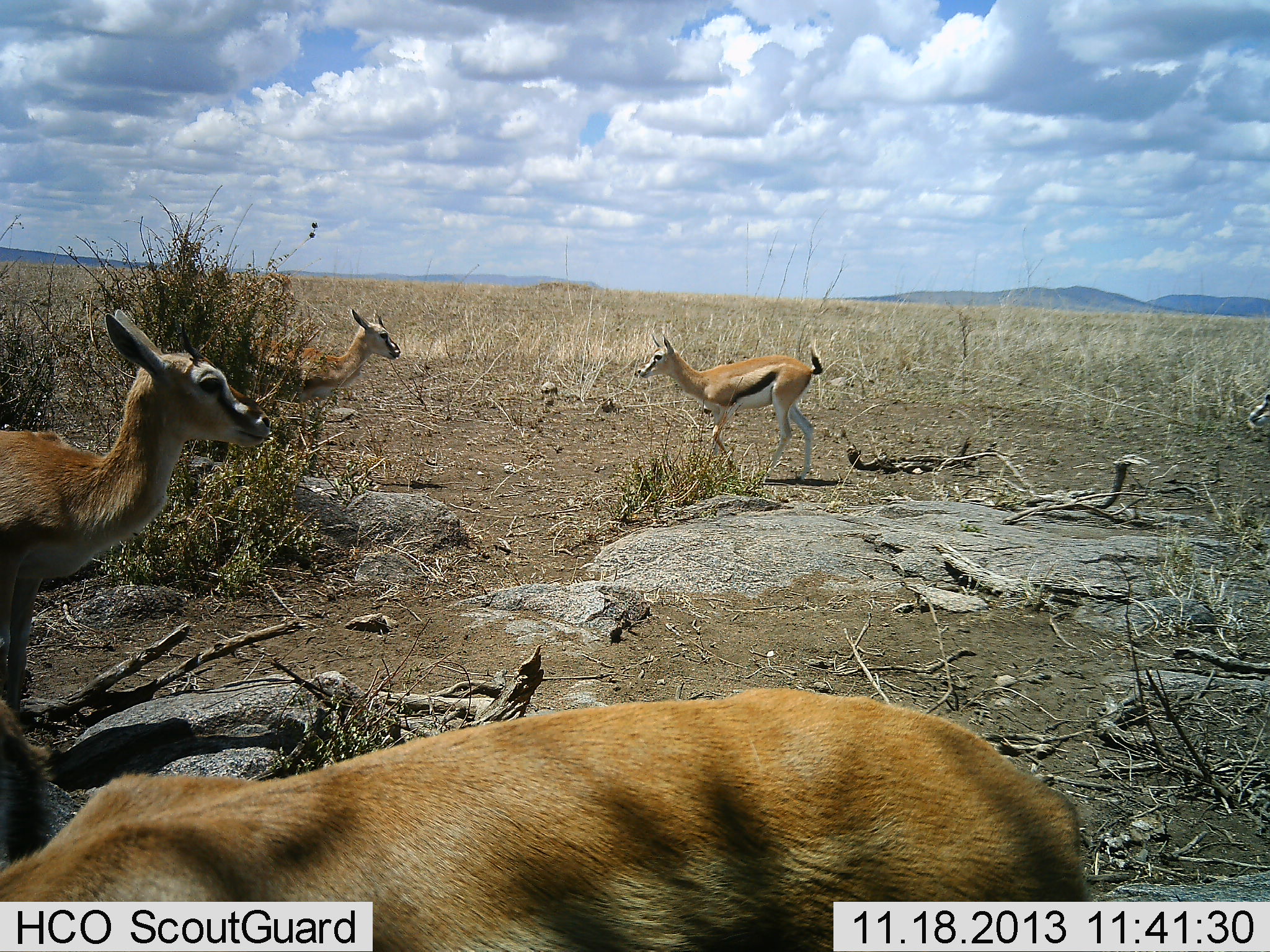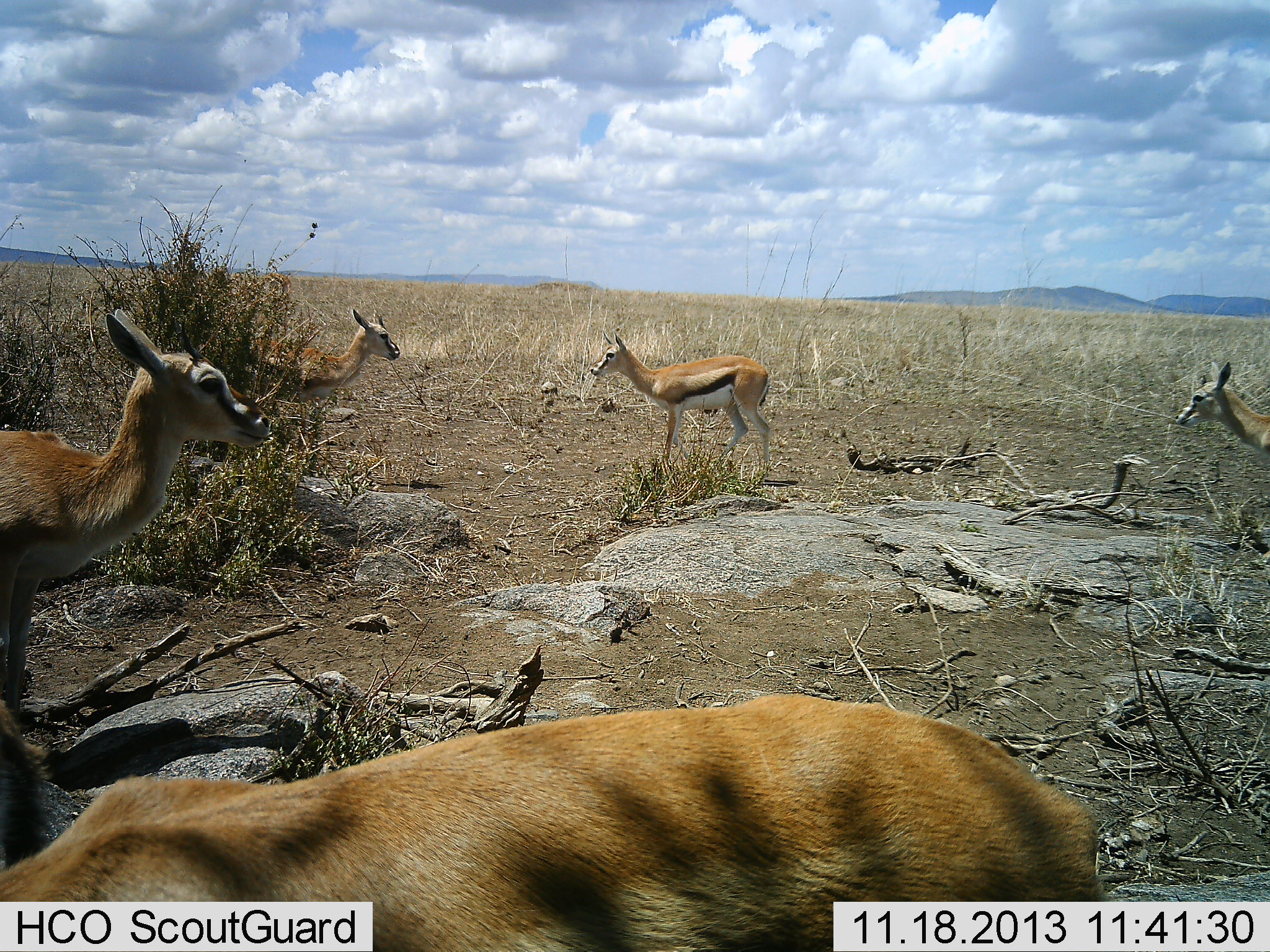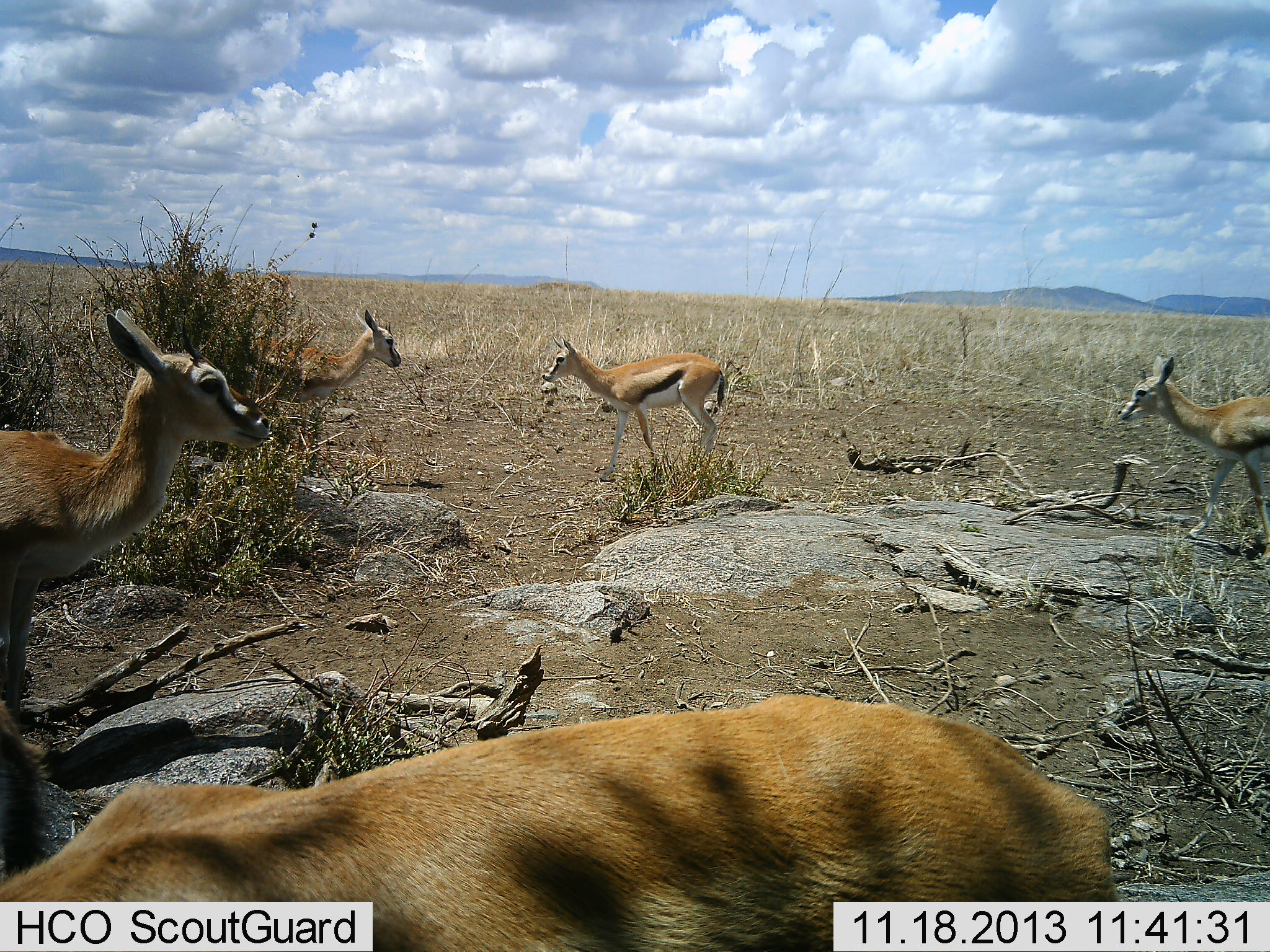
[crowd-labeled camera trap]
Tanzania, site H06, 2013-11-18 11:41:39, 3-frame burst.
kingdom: Animalia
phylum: Chordata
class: Mammalia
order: Artiodactyla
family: Bovidae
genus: Eudorcas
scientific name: Eudorcas thomsonii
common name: thomson's gazelle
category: gazellethomsons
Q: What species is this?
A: Gazellethomsons (thomson's gazelle) (Eudorcas thomsonii).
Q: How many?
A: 5.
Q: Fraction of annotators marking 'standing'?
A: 90%.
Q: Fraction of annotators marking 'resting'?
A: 10%.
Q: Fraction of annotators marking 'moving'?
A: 60%.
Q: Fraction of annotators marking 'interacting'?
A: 0%.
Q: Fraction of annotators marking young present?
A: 0%.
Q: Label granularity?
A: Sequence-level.